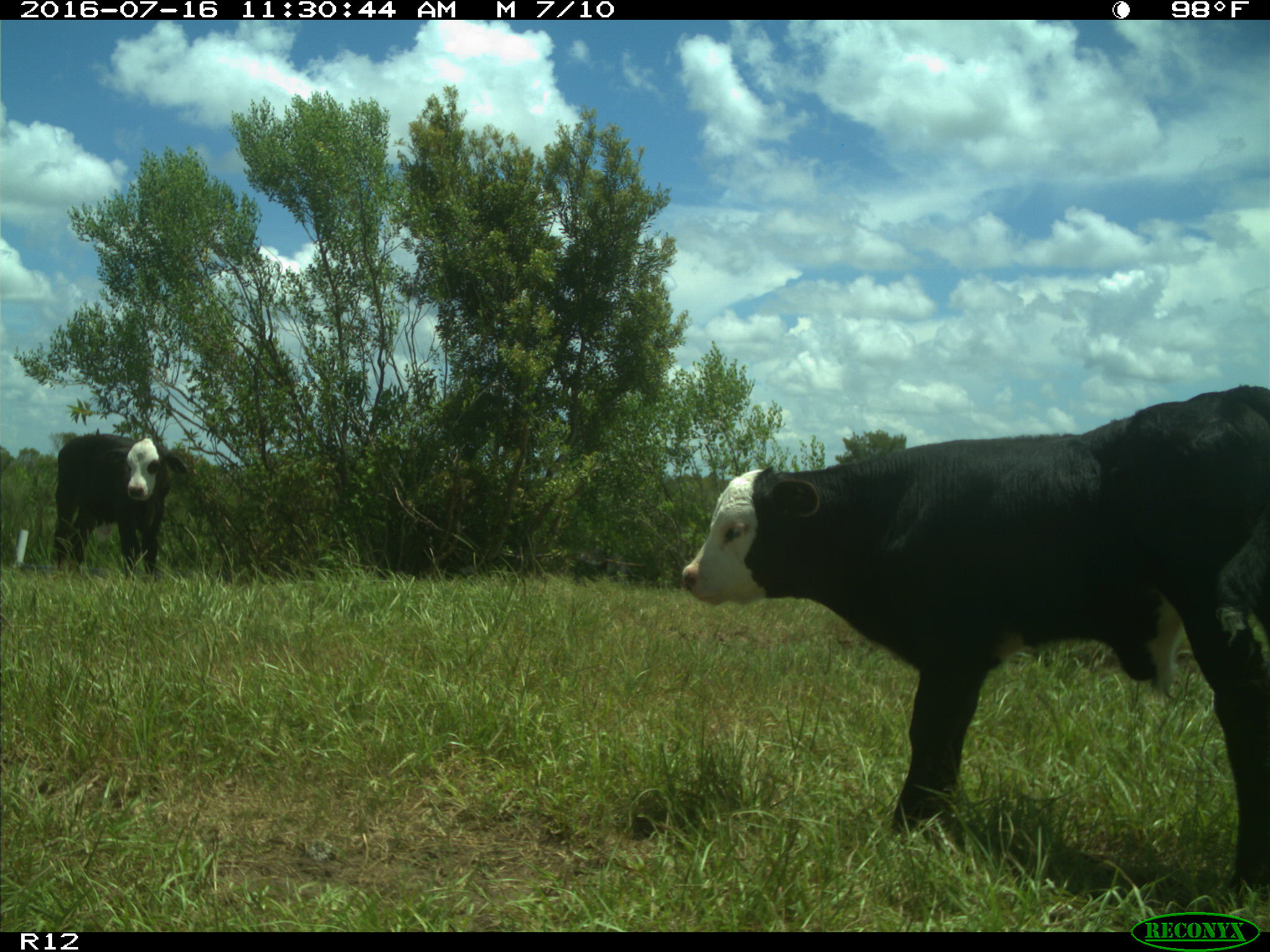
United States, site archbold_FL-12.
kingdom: Animalia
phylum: Chordata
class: Mammalia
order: Artiodactyla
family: Bovidae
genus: Bos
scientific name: Bos taurus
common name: domestic cow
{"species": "Bos taurus (domestic cow)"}